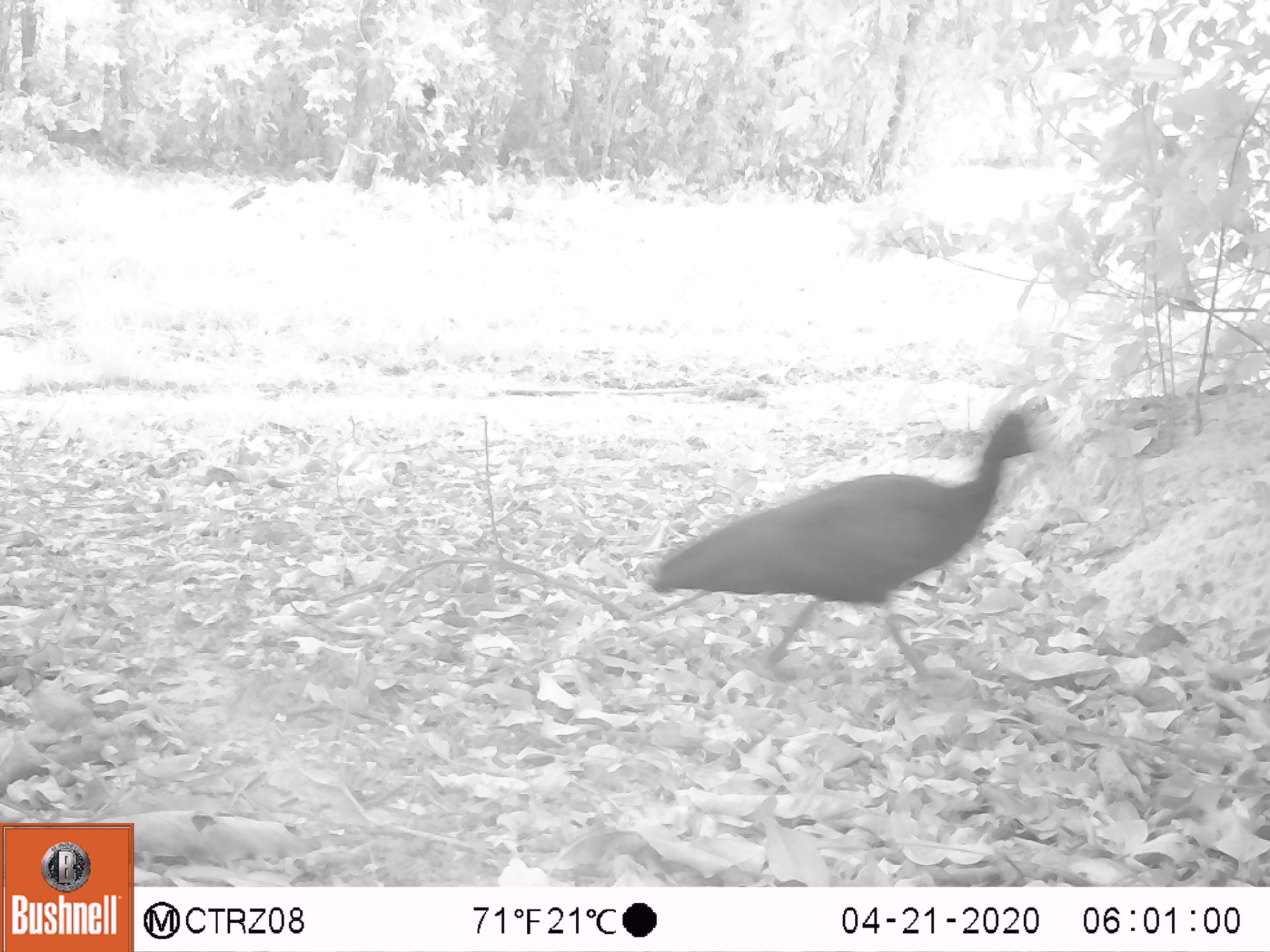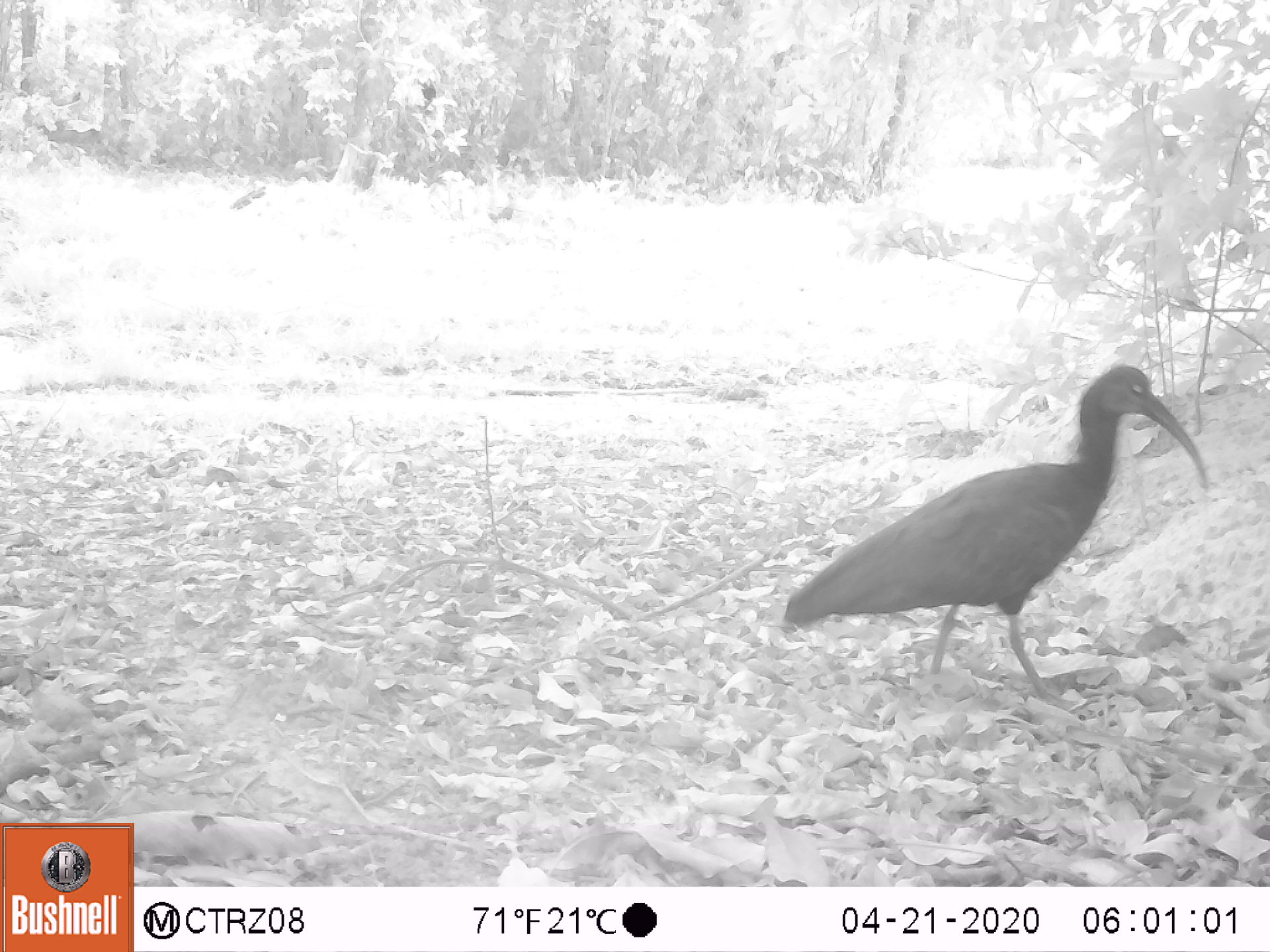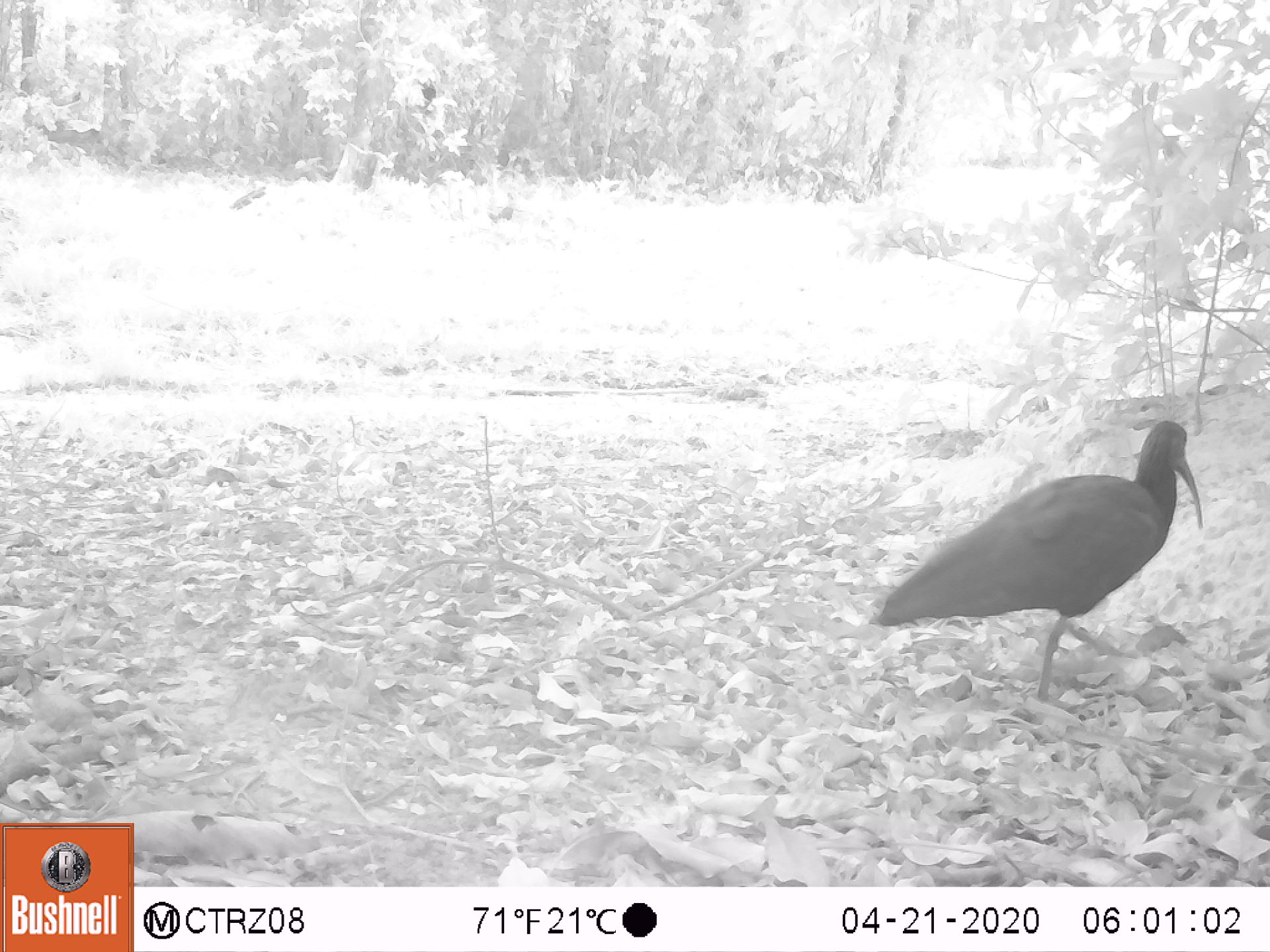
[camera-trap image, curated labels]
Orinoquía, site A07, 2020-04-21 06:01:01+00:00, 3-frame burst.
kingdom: Animalia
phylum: Chordata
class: Aves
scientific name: Aves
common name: bird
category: unknown bird